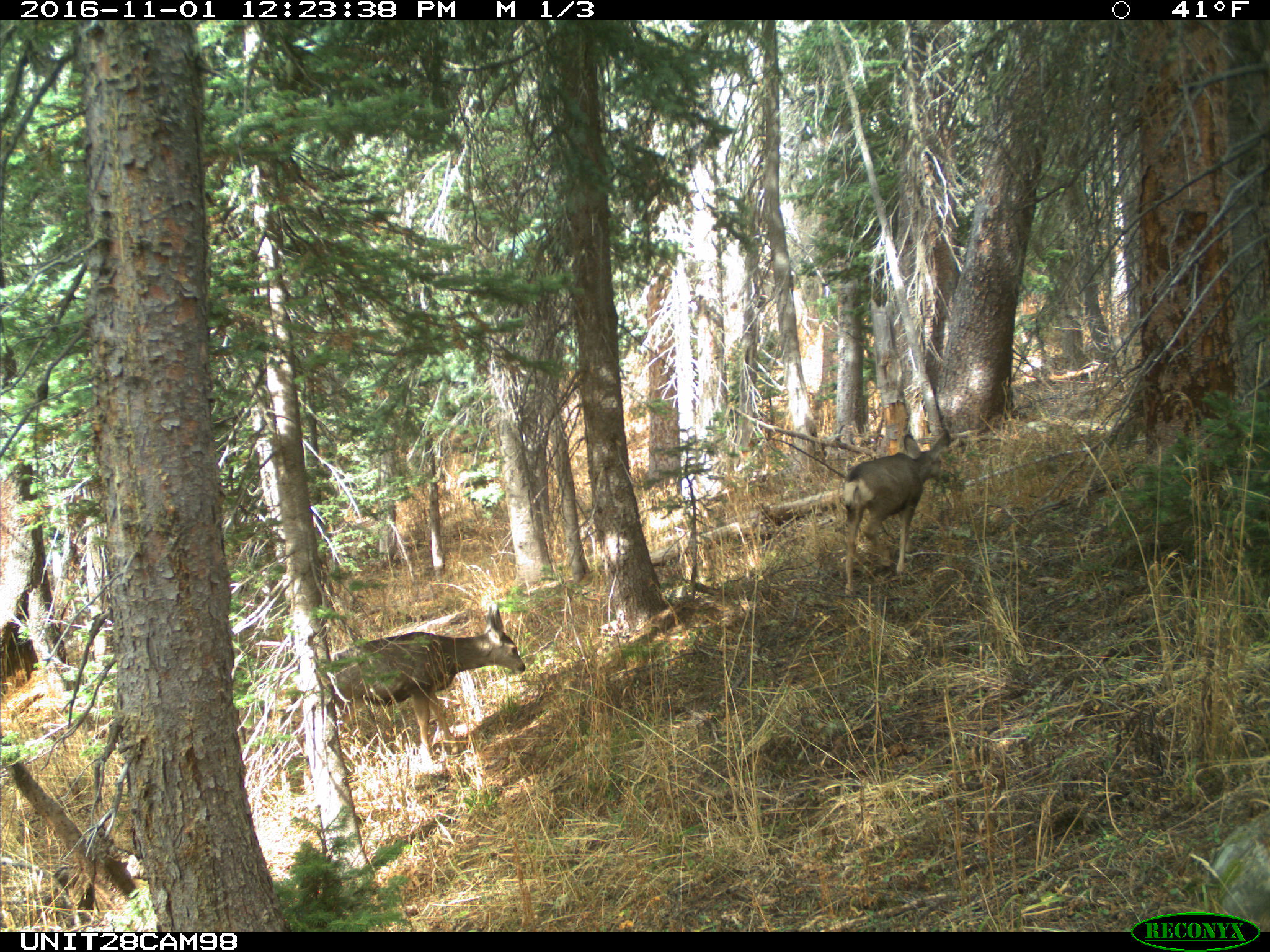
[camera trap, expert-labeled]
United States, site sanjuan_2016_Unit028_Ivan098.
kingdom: Animalia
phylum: Chordata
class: Mammalia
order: Artiodactyla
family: Cervidae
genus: Odocoileus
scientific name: Odocoileus hemionus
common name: mule deer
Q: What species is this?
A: Odocoileus hemionus (mule deer).